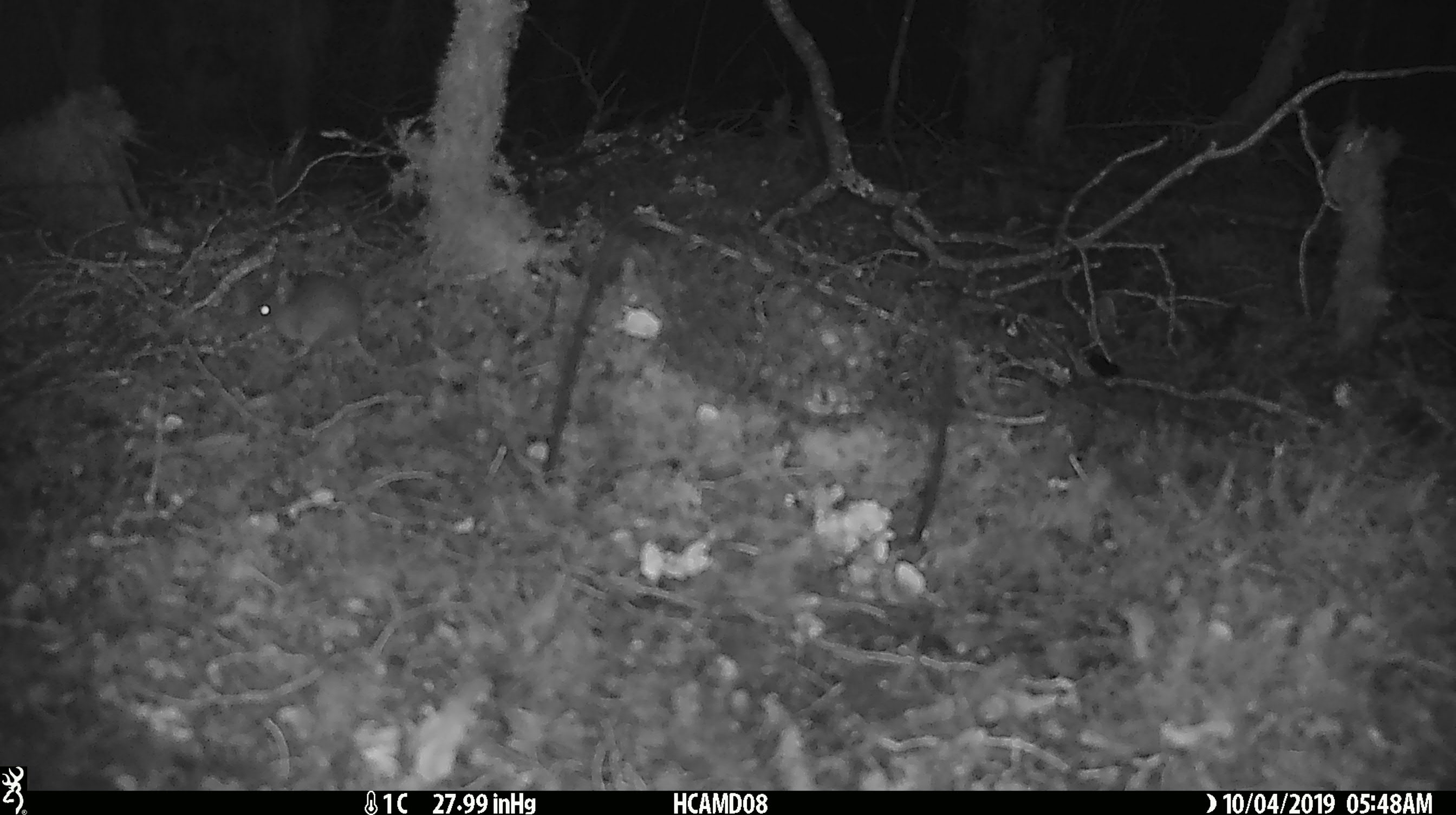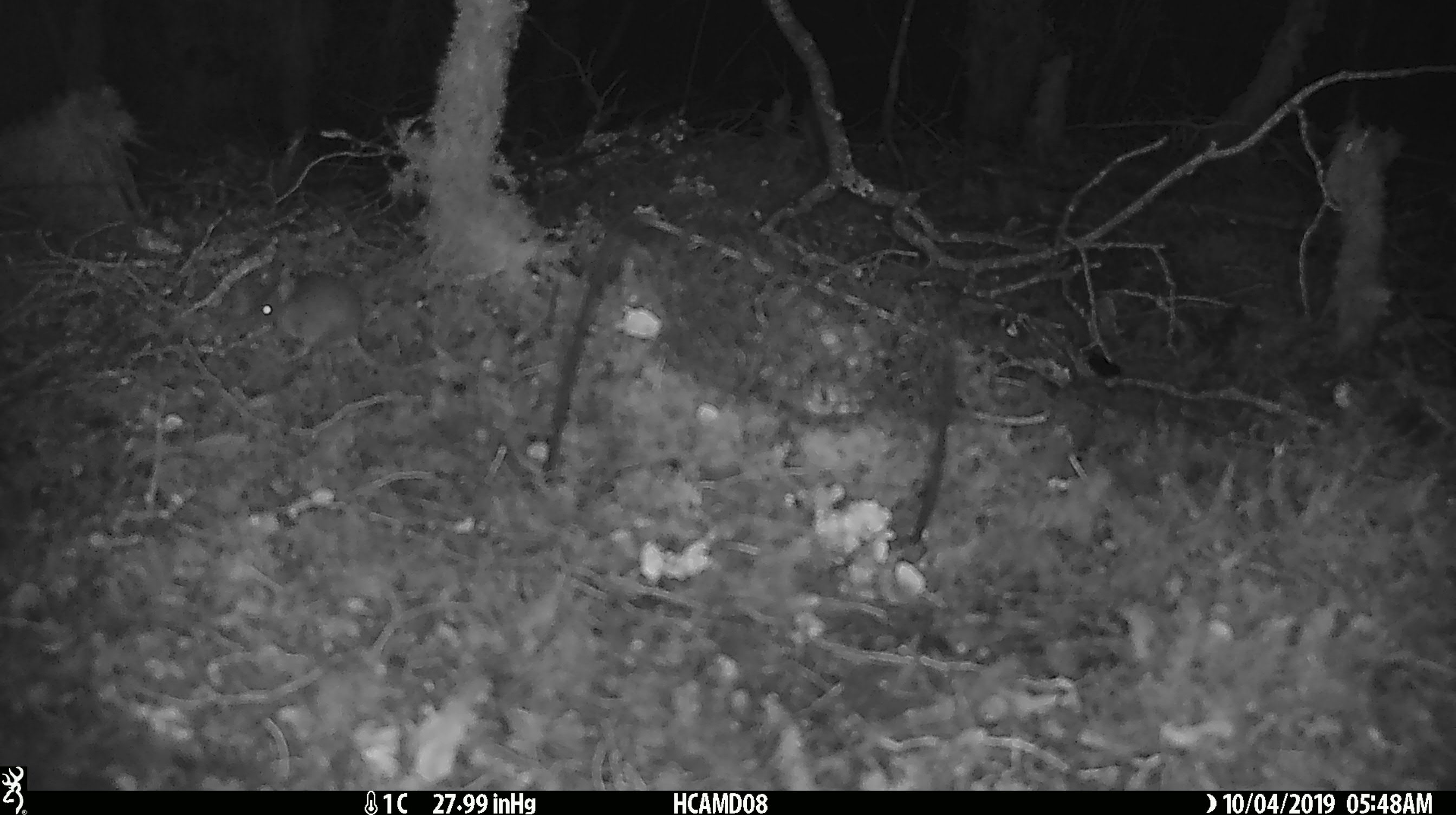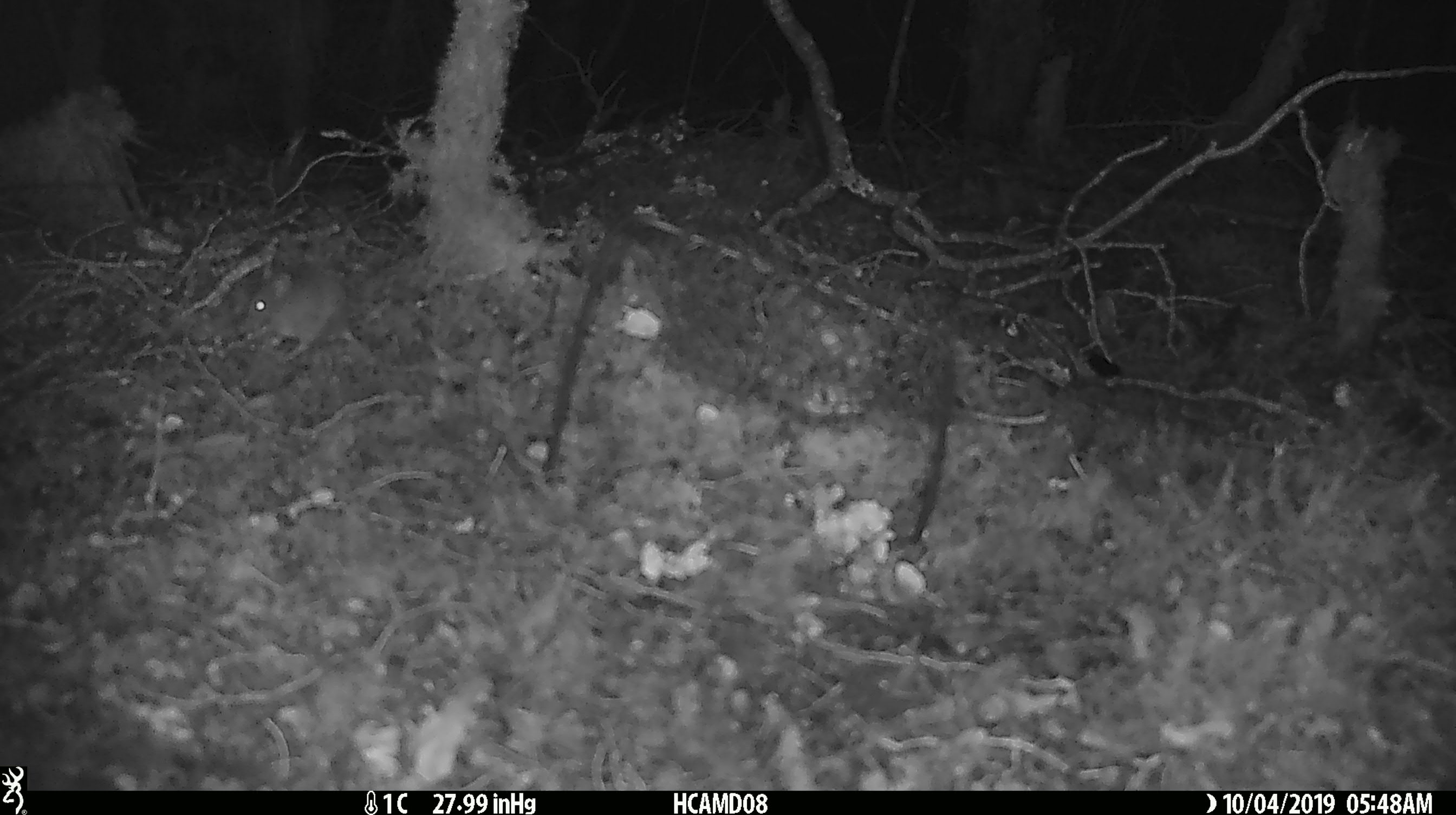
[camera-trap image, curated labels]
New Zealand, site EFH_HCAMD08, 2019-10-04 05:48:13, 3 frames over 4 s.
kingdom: Animalia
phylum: Chordata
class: Mammalia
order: Rodentia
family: Muridae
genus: Mus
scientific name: Mus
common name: mouse